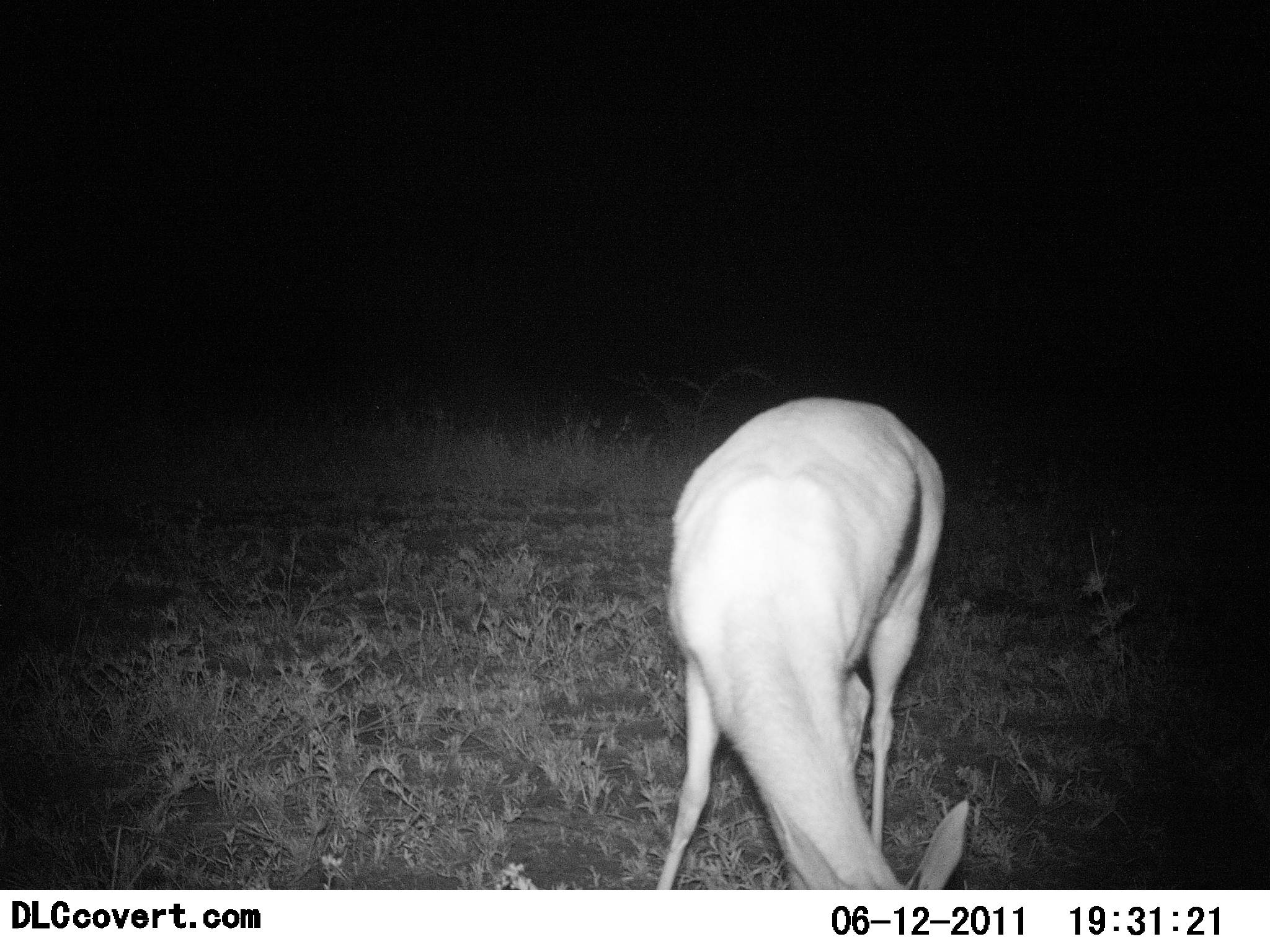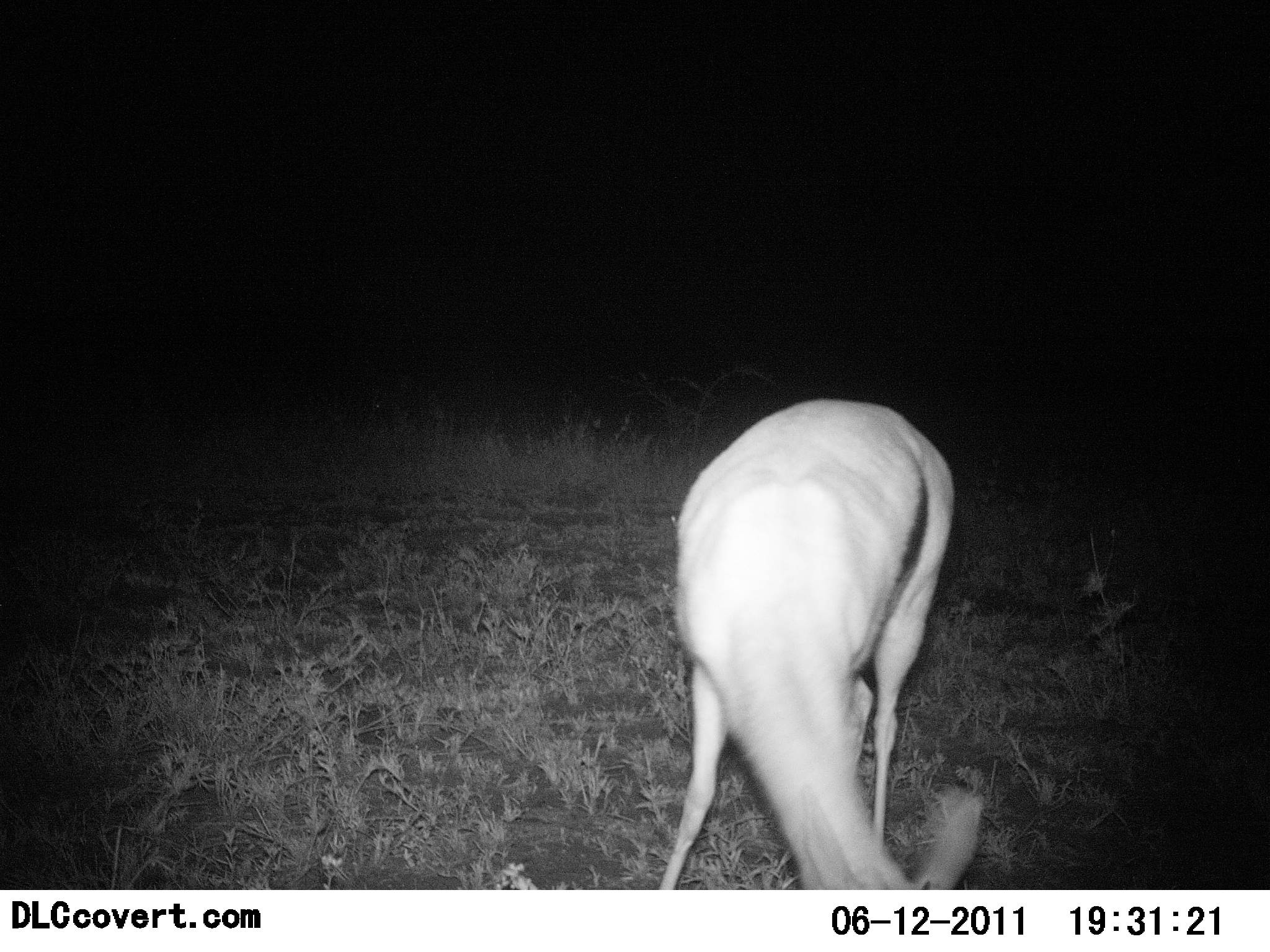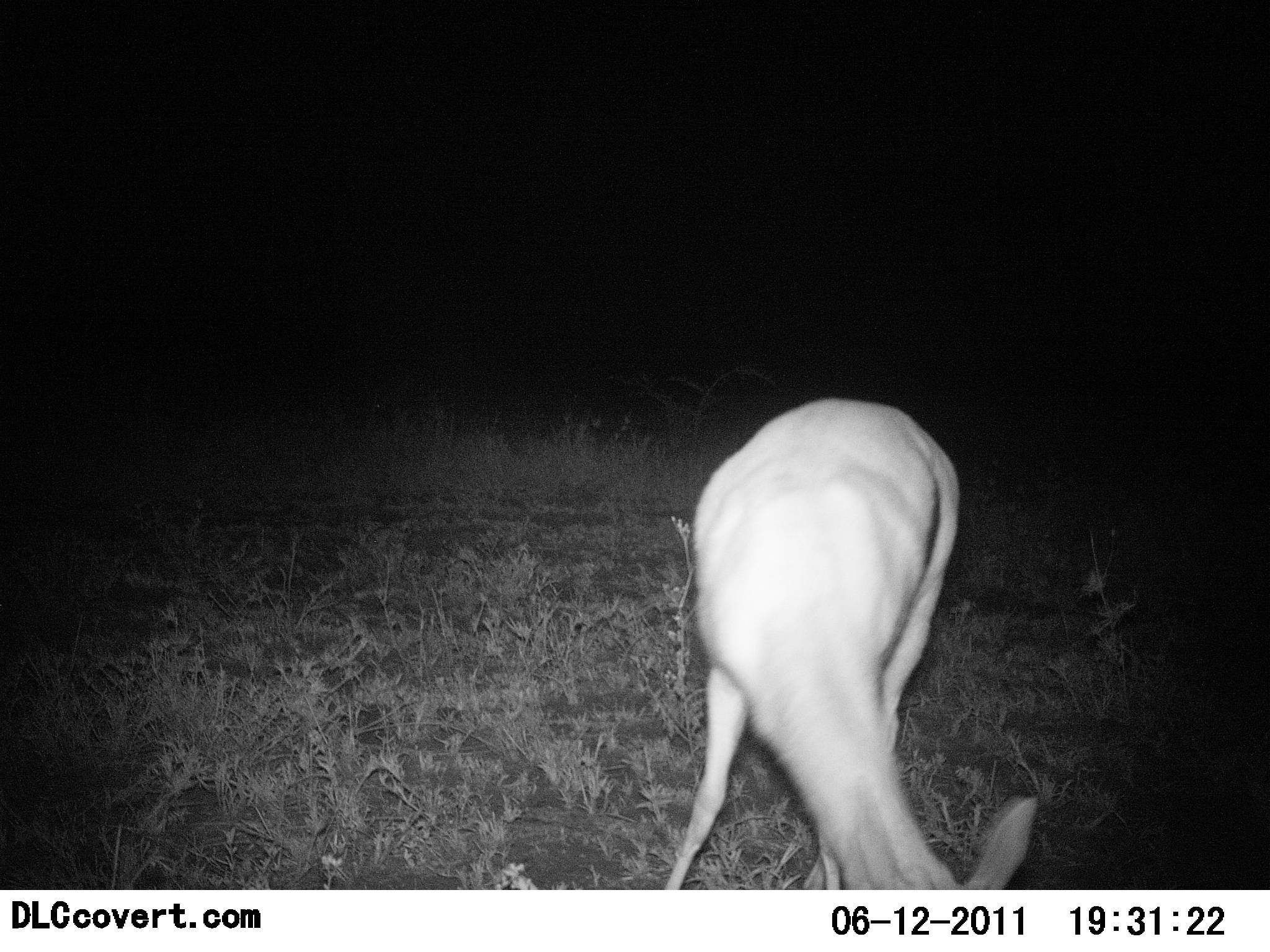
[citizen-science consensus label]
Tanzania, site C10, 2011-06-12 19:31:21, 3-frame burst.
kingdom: Animalia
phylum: Chordata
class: Mammalia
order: Artiodactyla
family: Bovidae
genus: Eudorcas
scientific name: Eudorcas thomsonii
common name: thomson's gazelle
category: gazellethomsons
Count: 1.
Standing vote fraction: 0%.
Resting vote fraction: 0%.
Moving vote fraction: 0%.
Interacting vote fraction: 0%.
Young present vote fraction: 0%.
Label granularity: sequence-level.